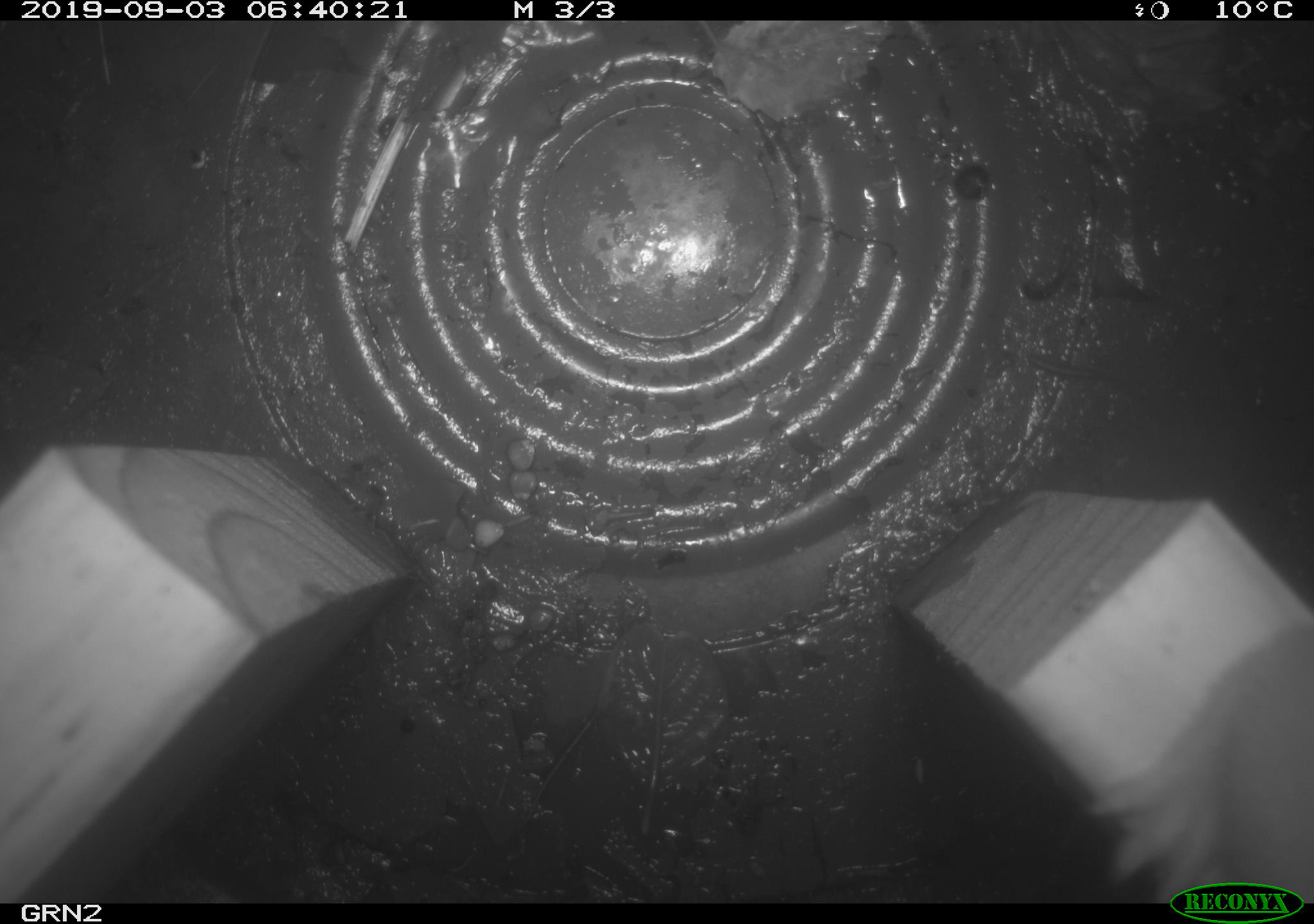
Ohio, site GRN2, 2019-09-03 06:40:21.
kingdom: Animalia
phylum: Chordata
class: Mammalia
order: Carnivora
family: Mustelidae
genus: Neogale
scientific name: Neogale frenata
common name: long-tailed weasel